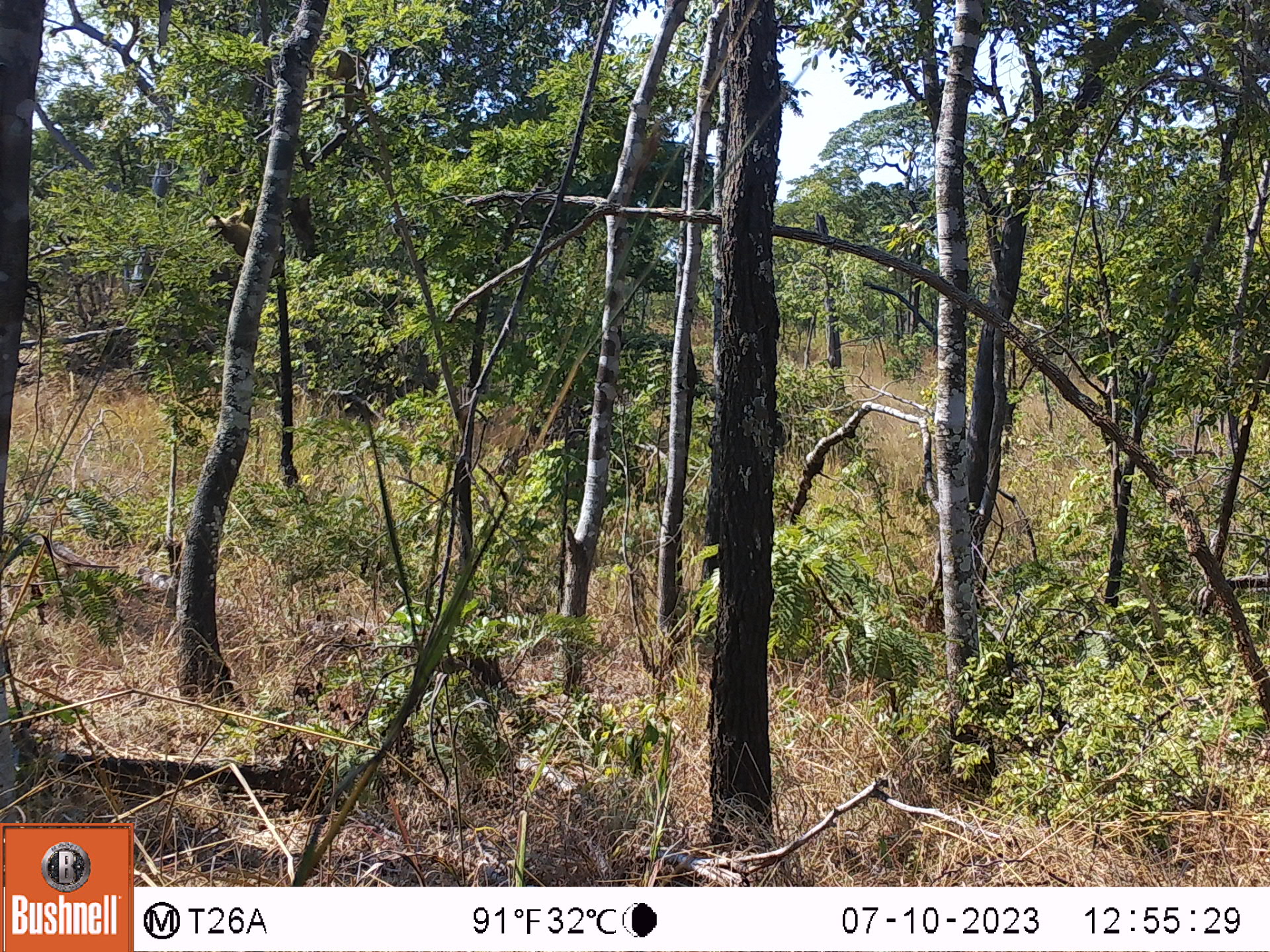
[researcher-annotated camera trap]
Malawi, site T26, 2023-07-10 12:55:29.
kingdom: Animalia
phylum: Chordata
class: Mammalia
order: Primates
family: Cercopithecidae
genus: Papio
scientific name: Papio cynocephalus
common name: yellow baboon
Yellow baboon (Papio cynocephalus), count 1.